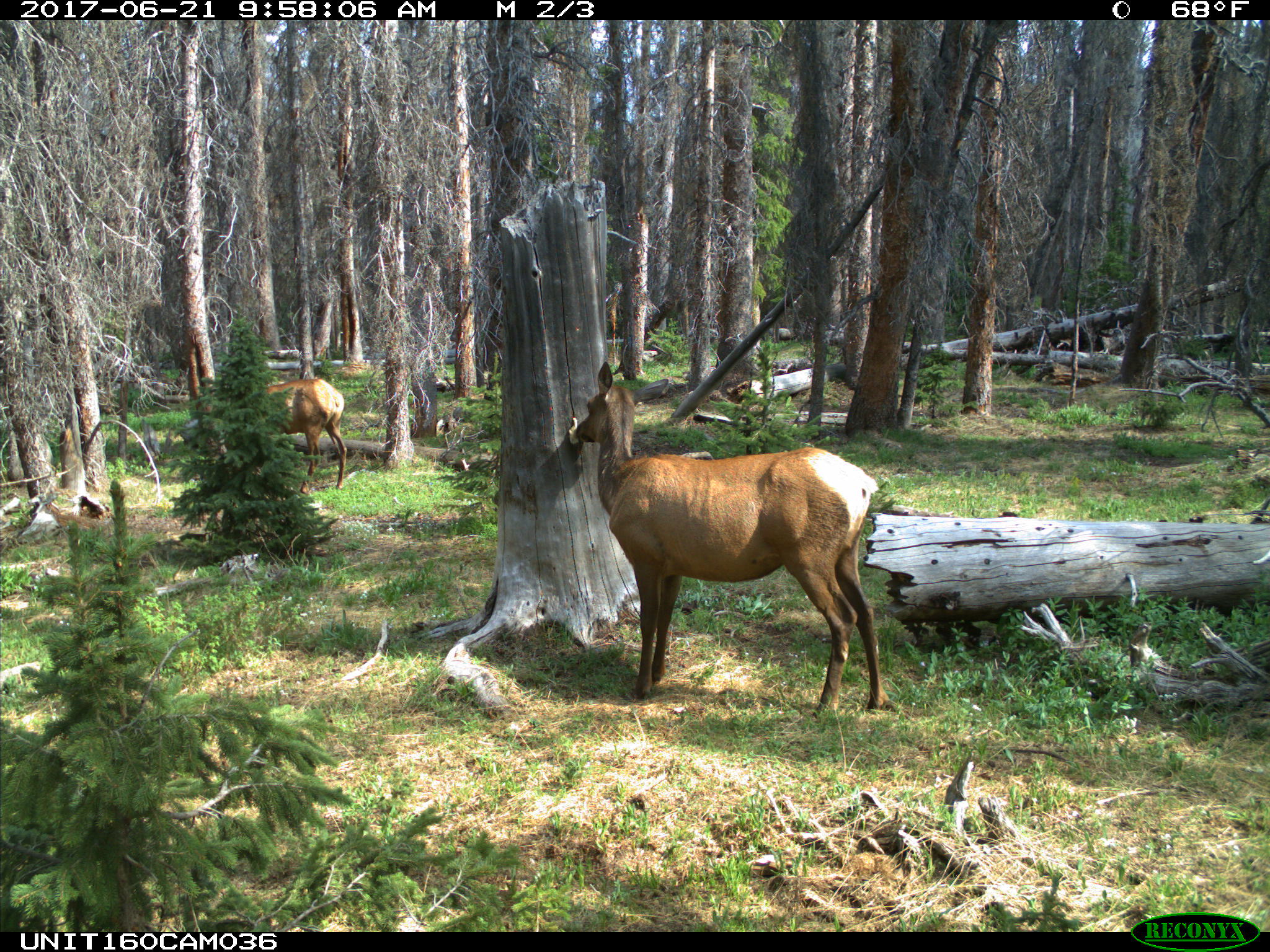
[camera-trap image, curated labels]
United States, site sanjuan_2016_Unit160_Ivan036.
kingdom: Animalia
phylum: Chordata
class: Mammalia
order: Artiodactyla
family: Cervidae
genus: Cervus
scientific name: Cervus elaphus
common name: red deer